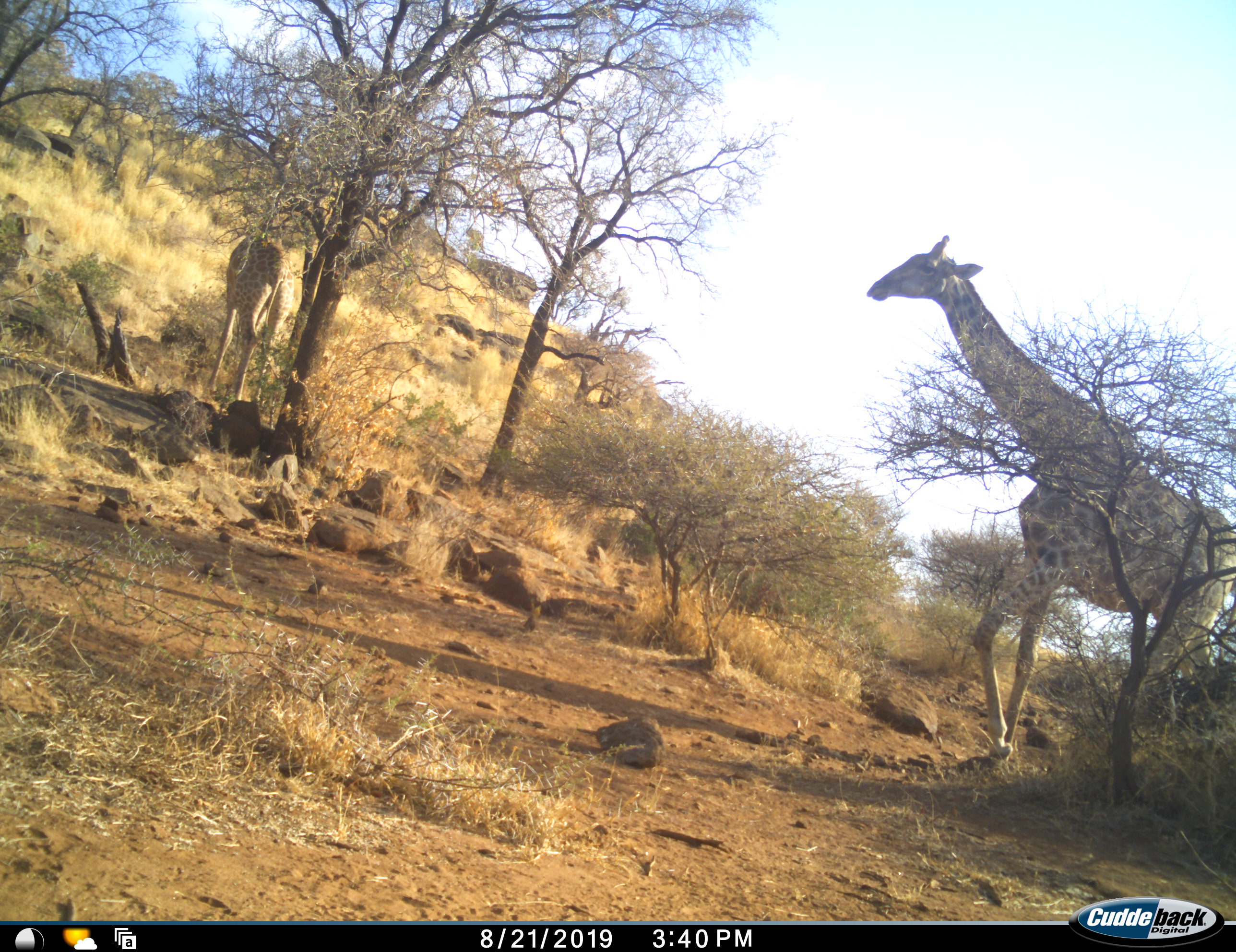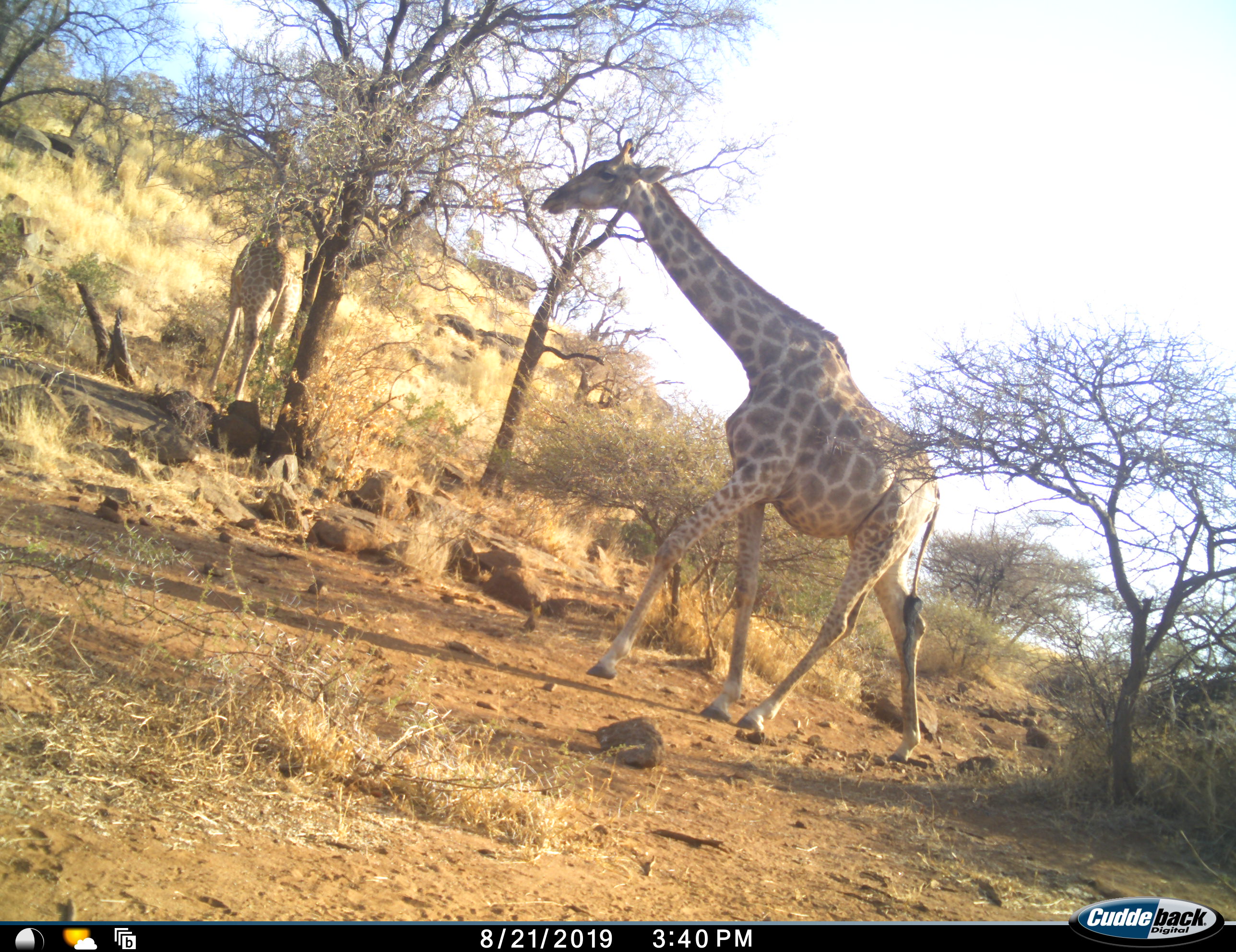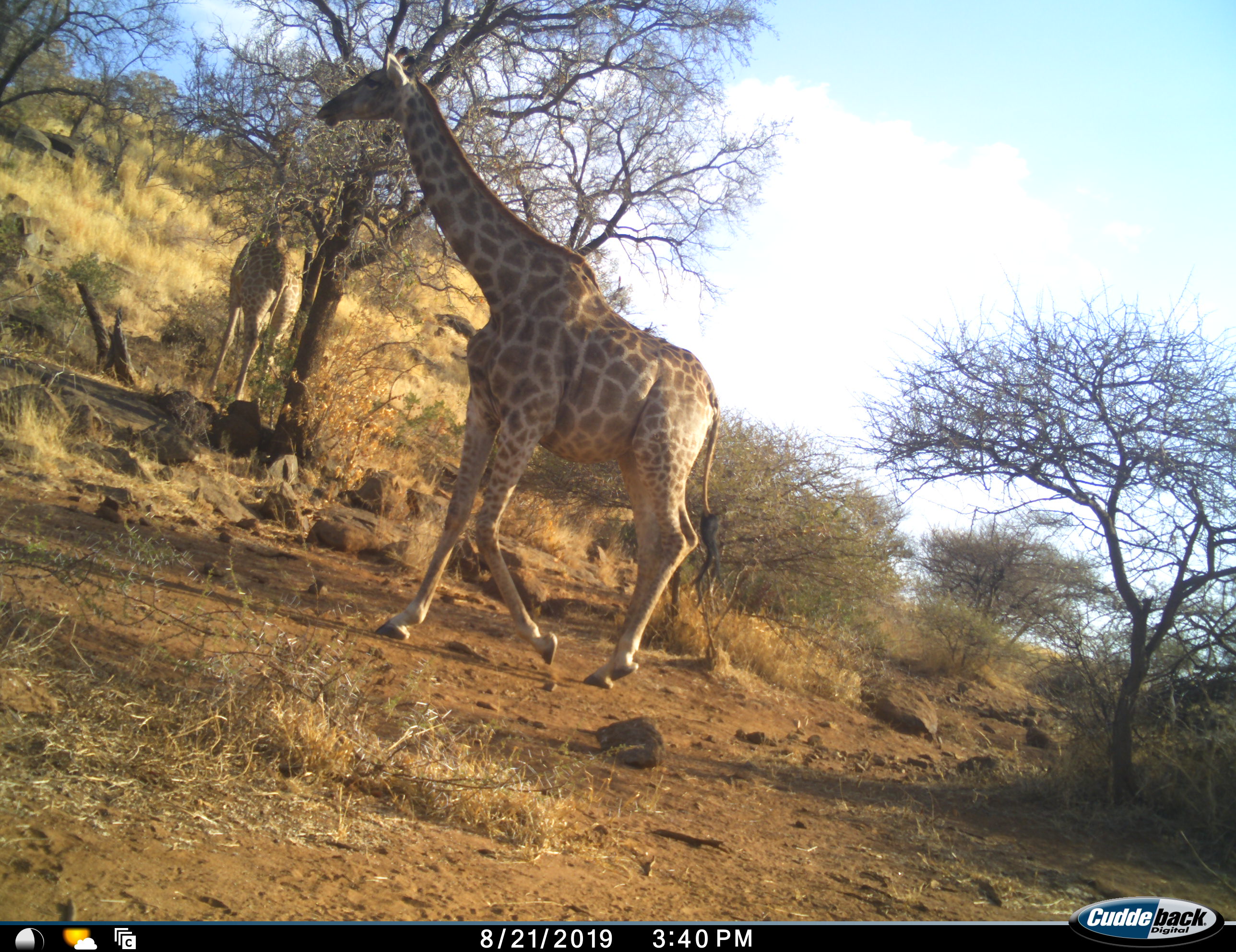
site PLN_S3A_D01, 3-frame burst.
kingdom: Animalia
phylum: Chordata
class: Mammalia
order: Artiodactyla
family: Giraffidae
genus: Giraffa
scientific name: Giraffa camelopardalis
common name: giraffe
Giraffe (Giraffa camelopardalis), count 2. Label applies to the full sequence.